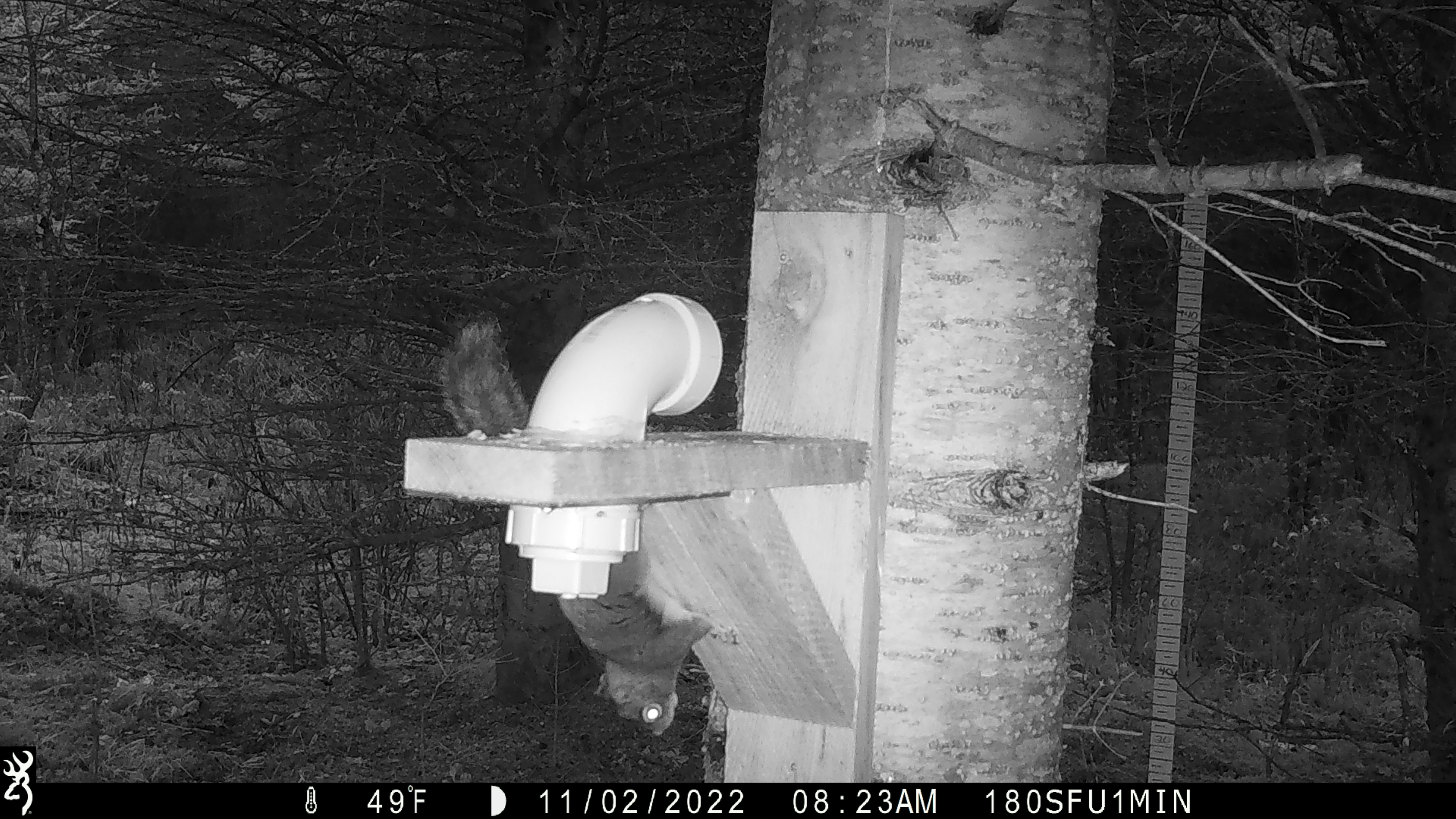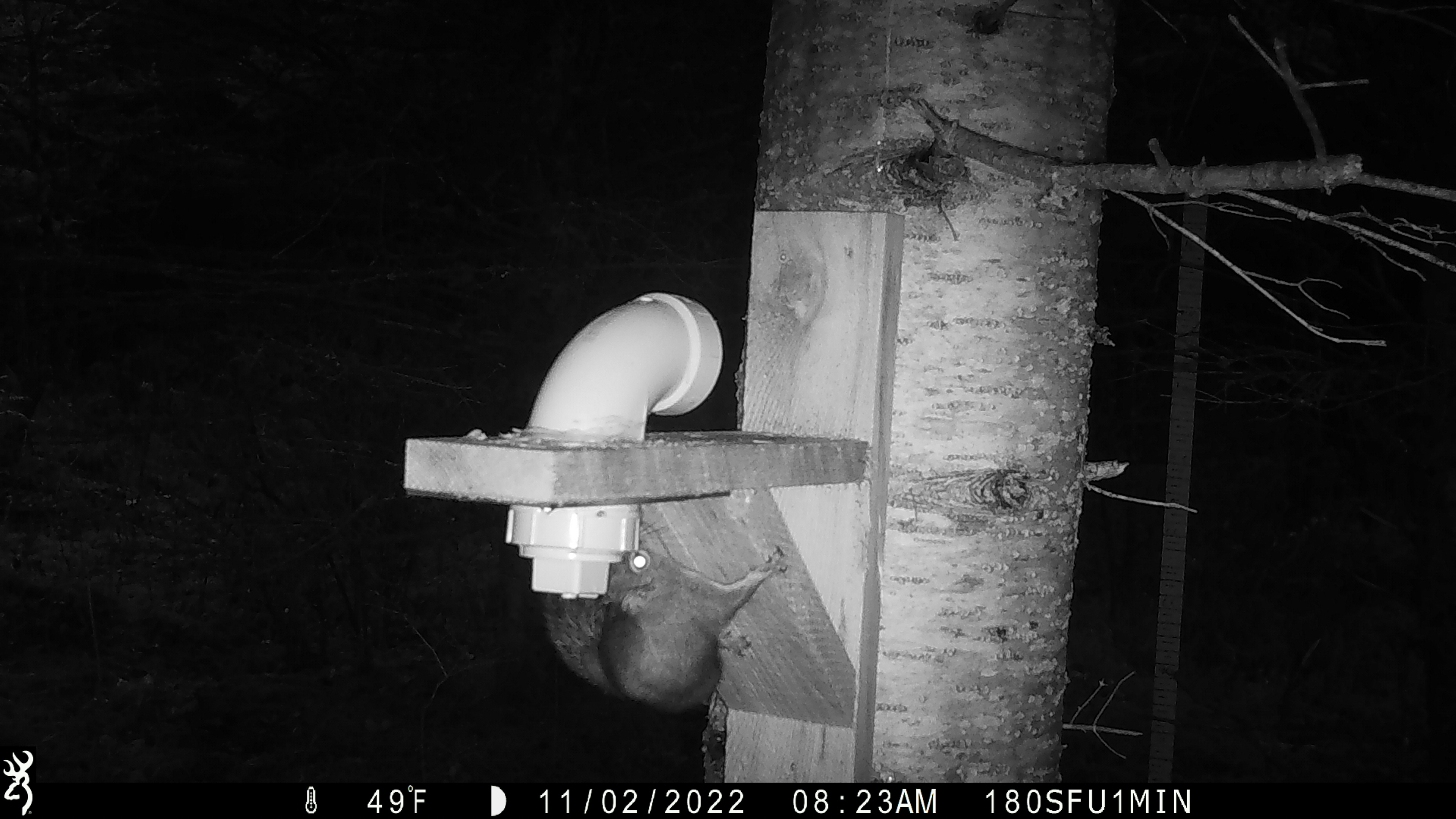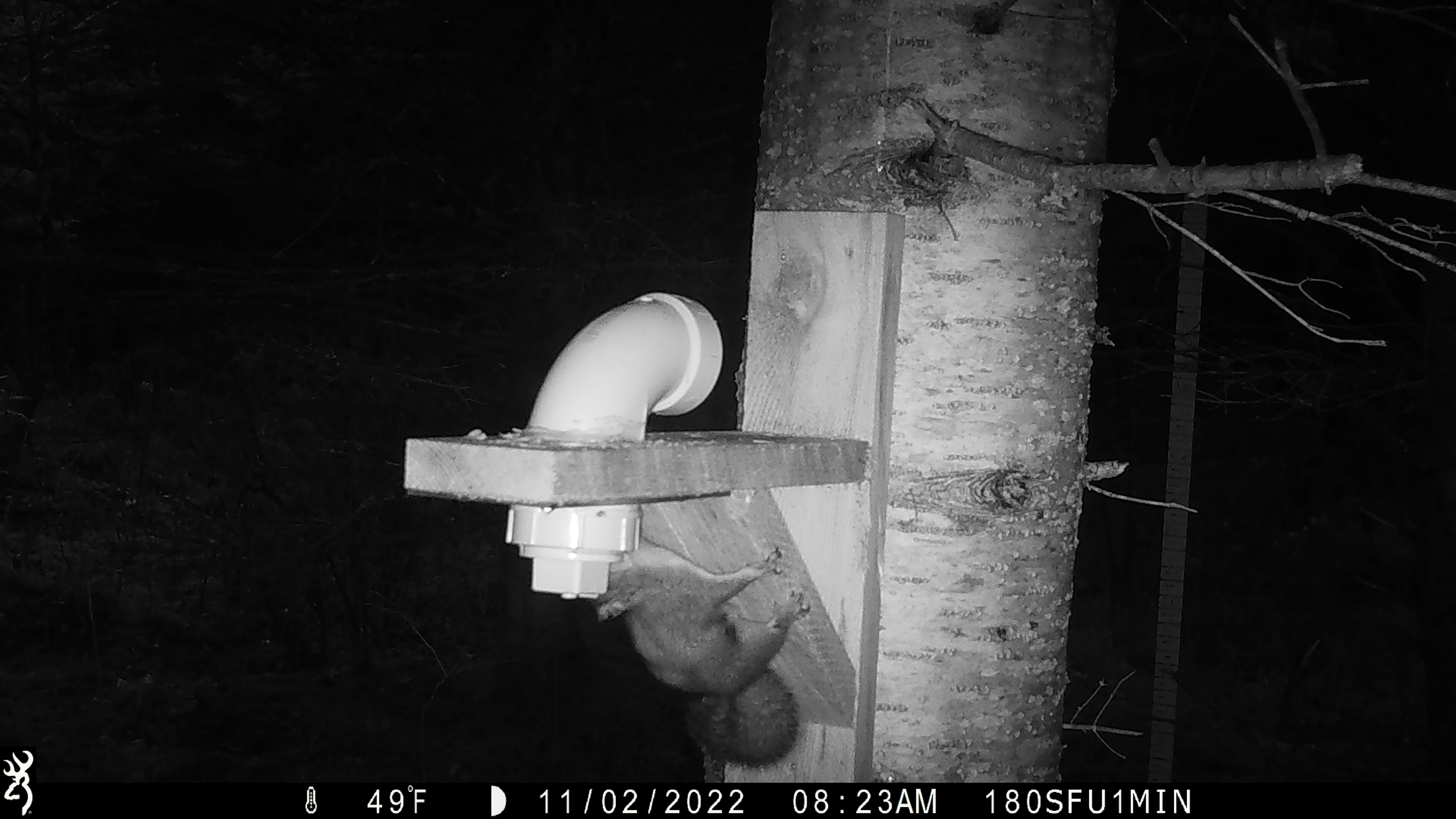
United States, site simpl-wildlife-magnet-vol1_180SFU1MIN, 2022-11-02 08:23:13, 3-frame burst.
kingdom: Animalia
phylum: Chordata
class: Mammalia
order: Rodentia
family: Sciuridae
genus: Tamiasciurus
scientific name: Tamiasciurus hudsonicus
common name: red squirrel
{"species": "red squirrel (Tamiasciurus hudsonicus)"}